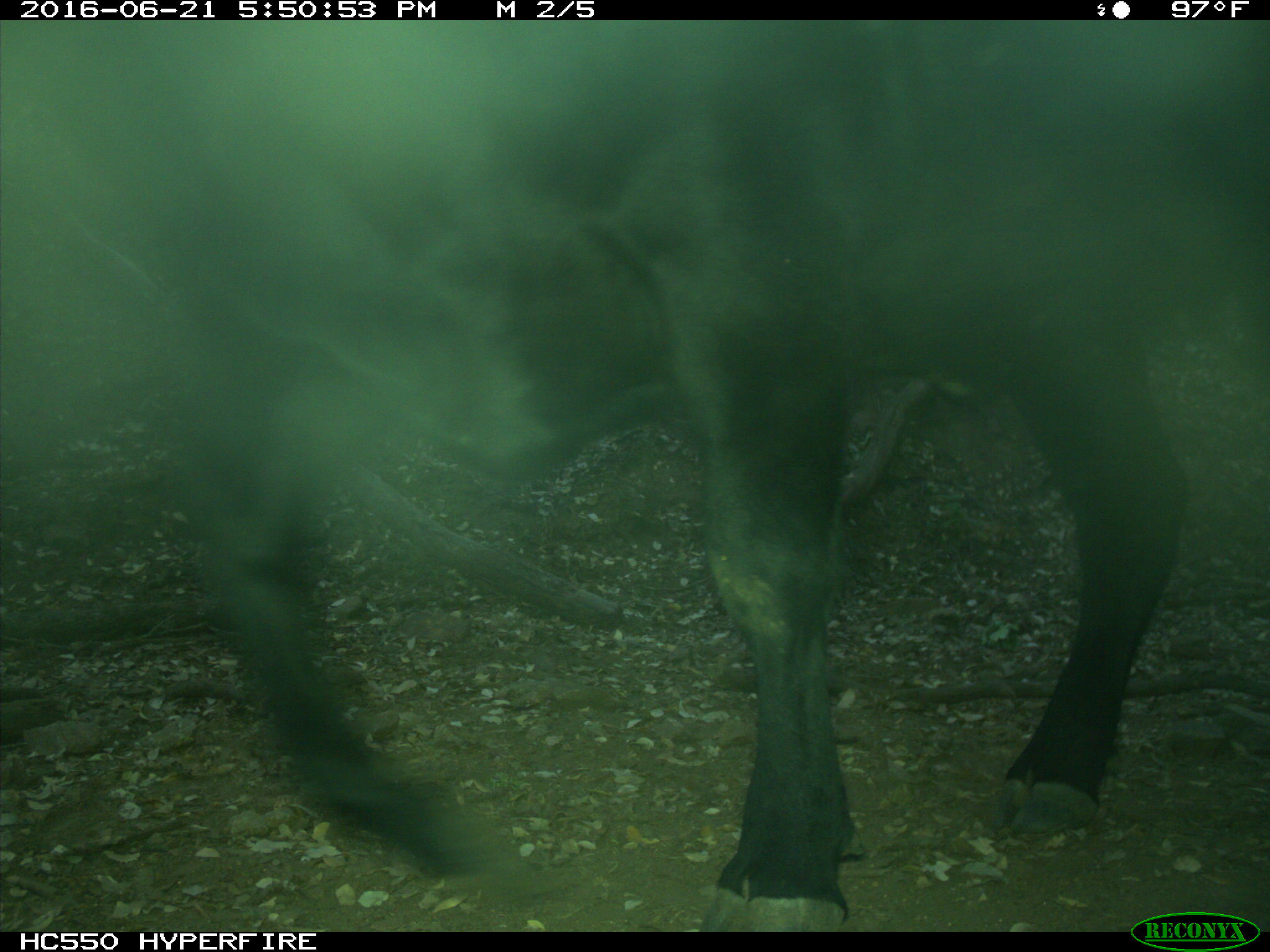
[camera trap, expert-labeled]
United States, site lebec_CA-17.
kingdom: Animalia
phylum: Chordata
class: Mammalia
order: Artiodactyla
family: Bovidae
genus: Bos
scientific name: Bos taurus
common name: domestic cow